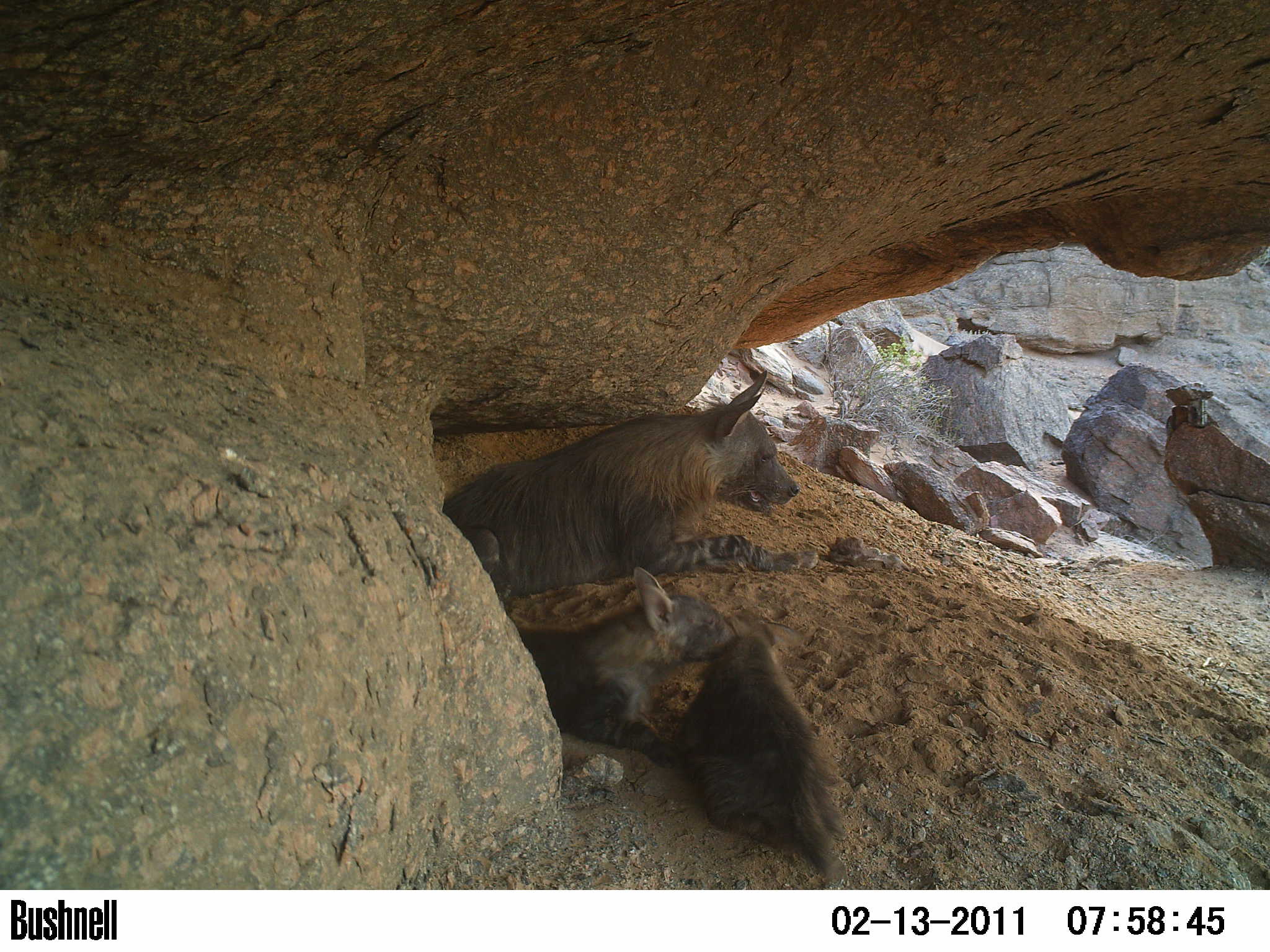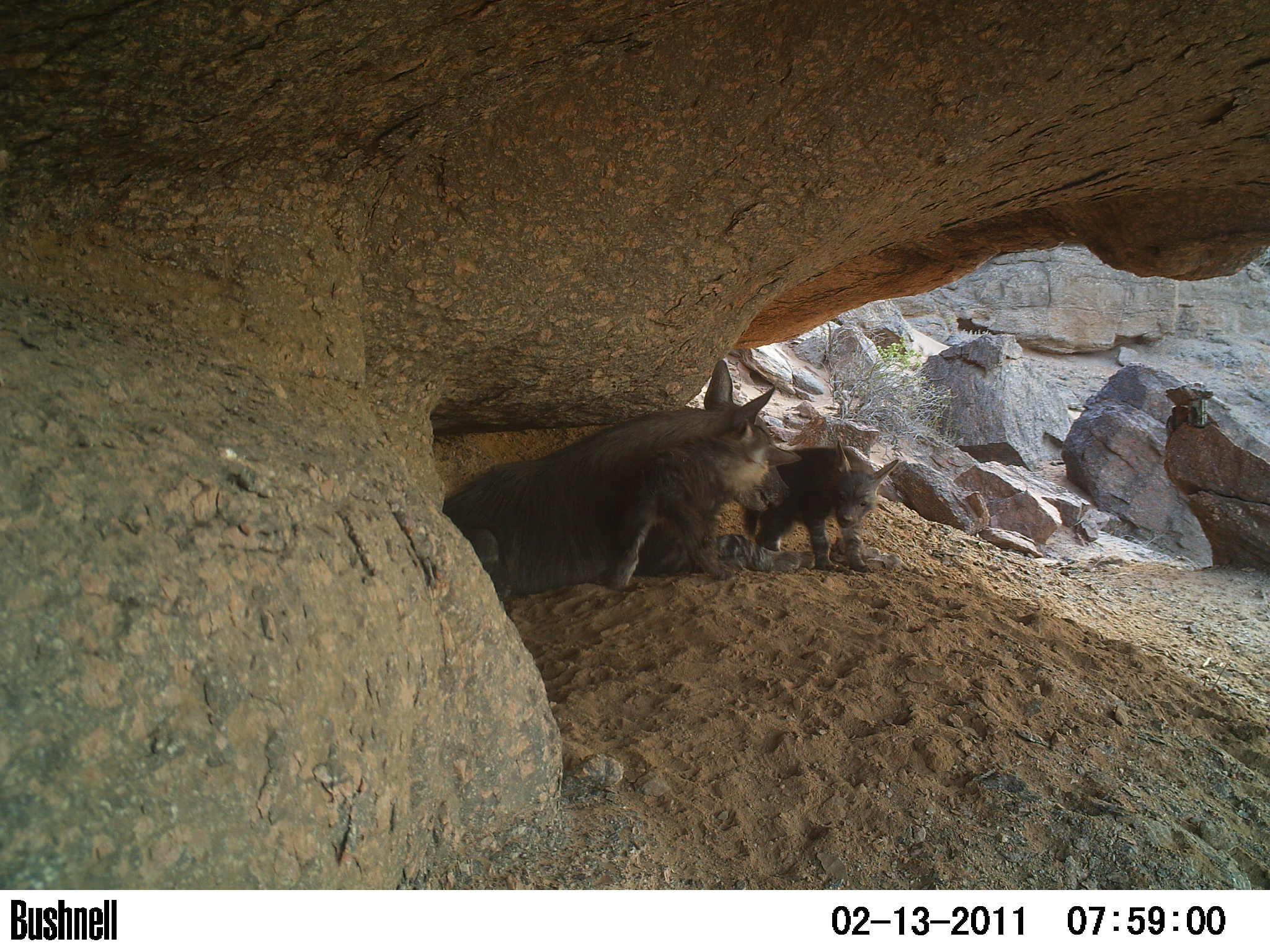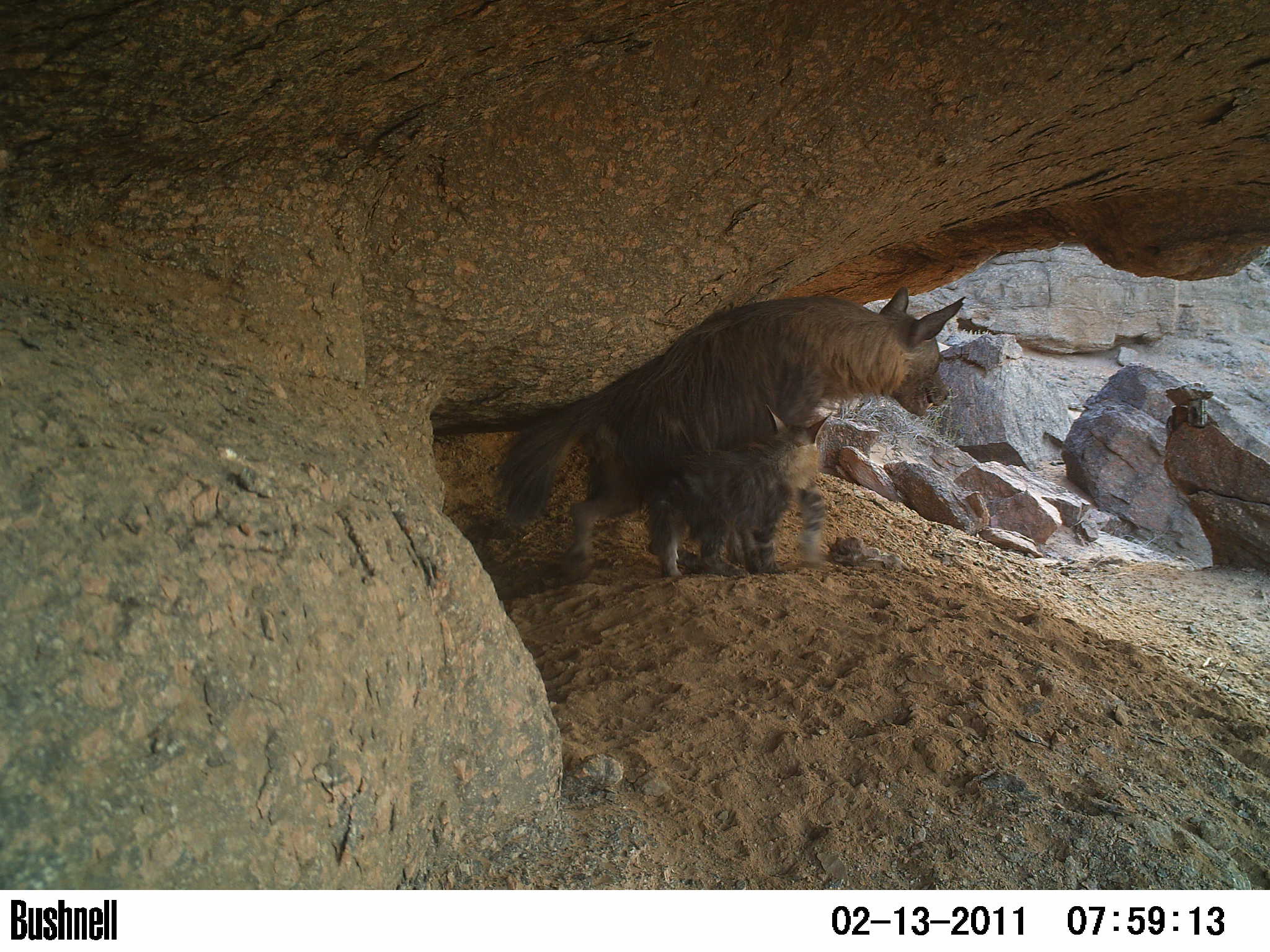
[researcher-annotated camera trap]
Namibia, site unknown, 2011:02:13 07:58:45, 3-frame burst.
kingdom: Animalia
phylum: Chordata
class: Mammalia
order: Carnivora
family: Hyaenidae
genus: Parahyaena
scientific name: Parahyaena brunnea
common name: brown hyena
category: hyaena brunnea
Hyaena brunnea (brown hyena) (Parahyaena brunnea).